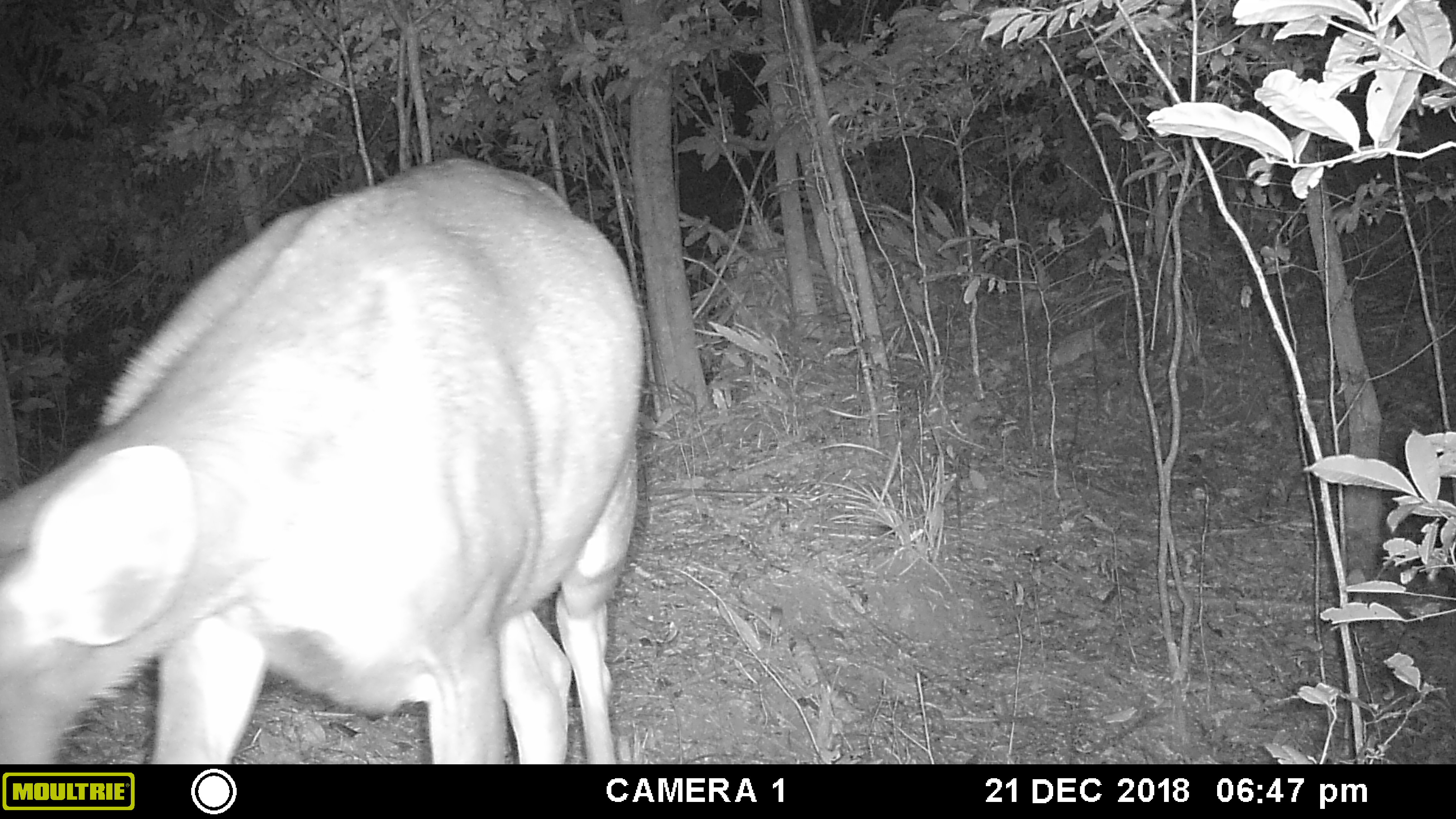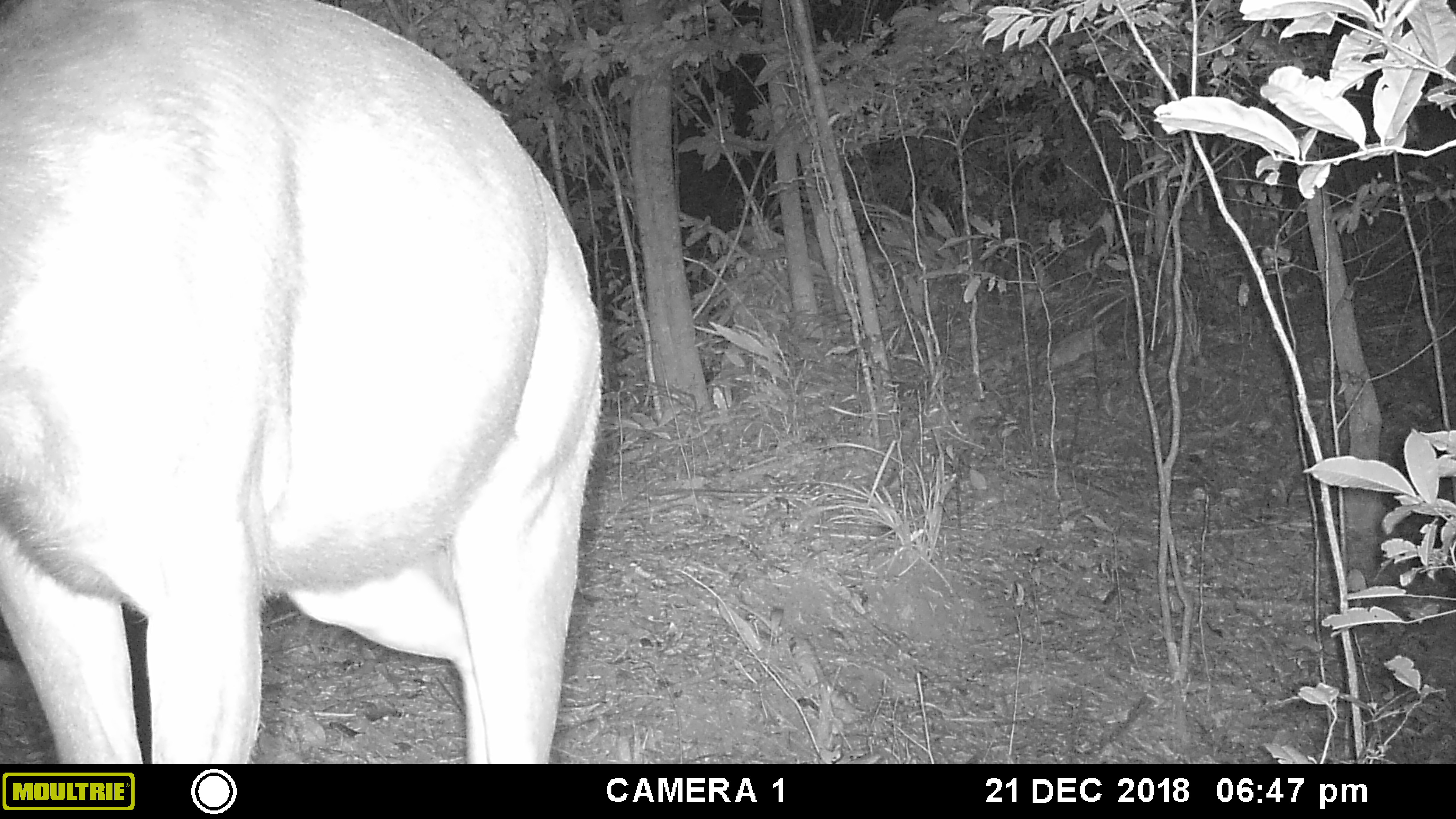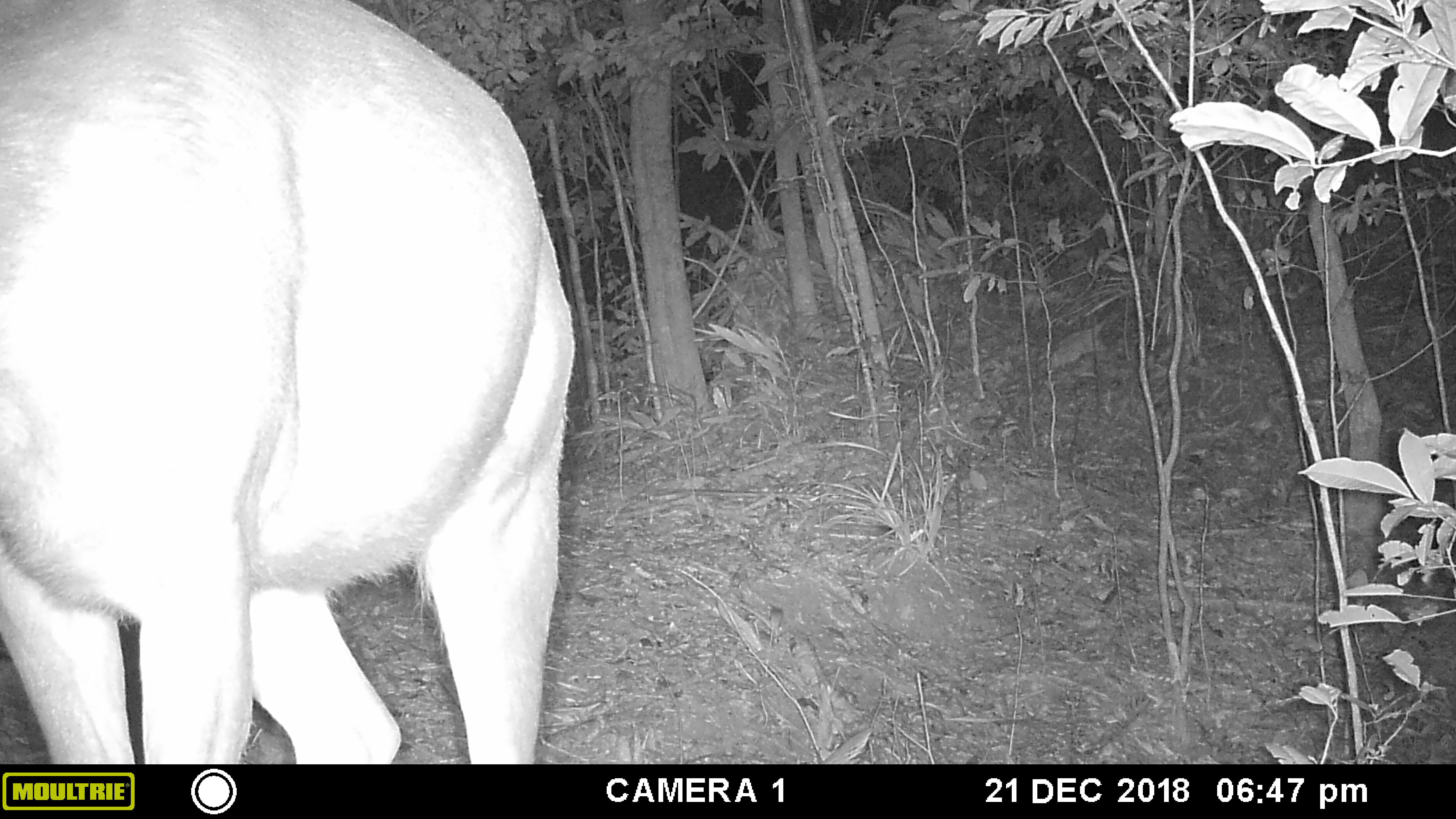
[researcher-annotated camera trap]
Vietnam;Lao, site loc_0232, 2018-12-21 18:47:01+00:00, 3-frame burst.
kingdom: Animalia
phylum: Chordata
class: Mammalia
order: Artiodactyla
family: Cervidae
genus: Rusa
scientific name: Rusa unicolor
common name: sambar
Sambar (Rusa unicolor). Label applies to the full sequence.